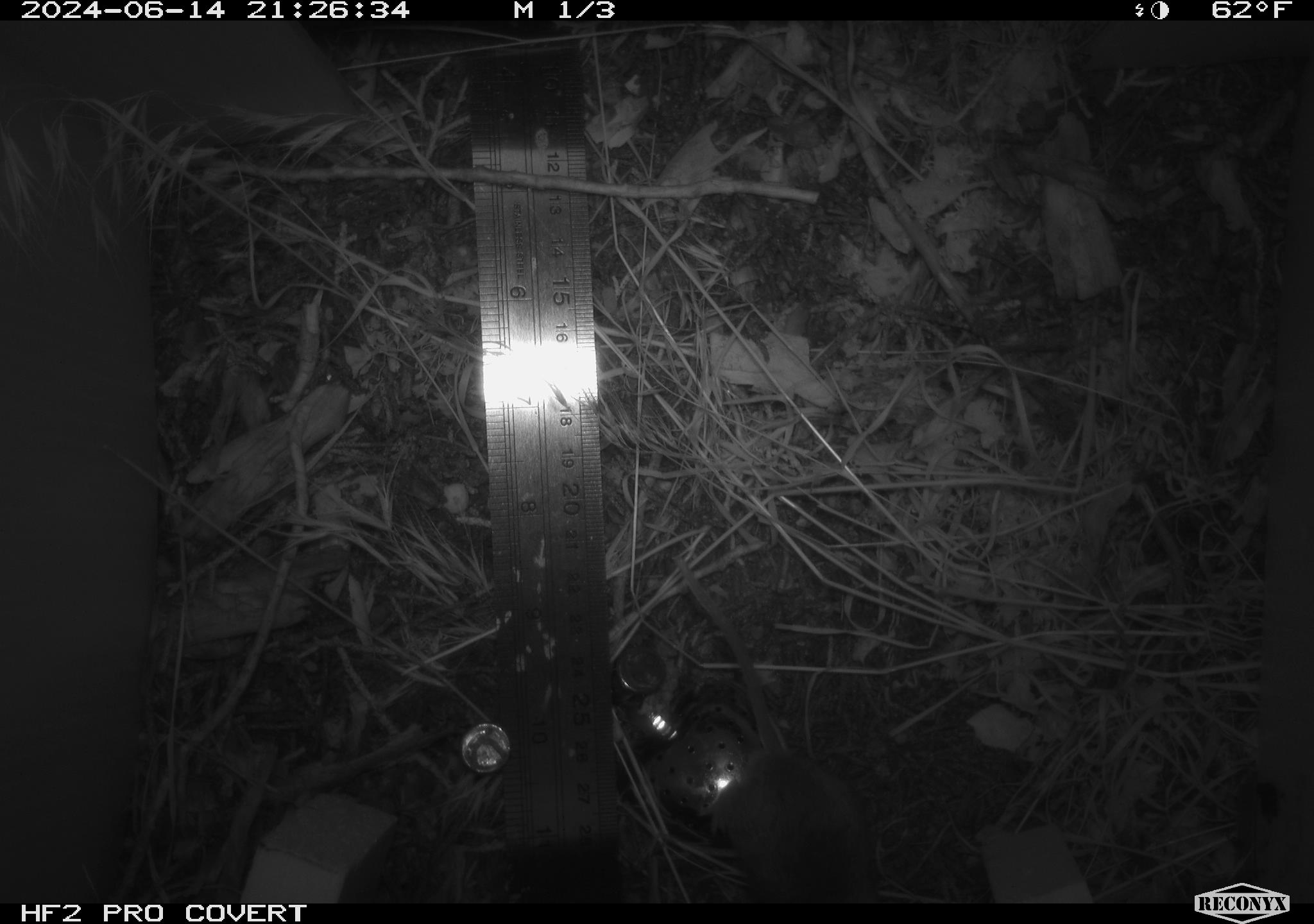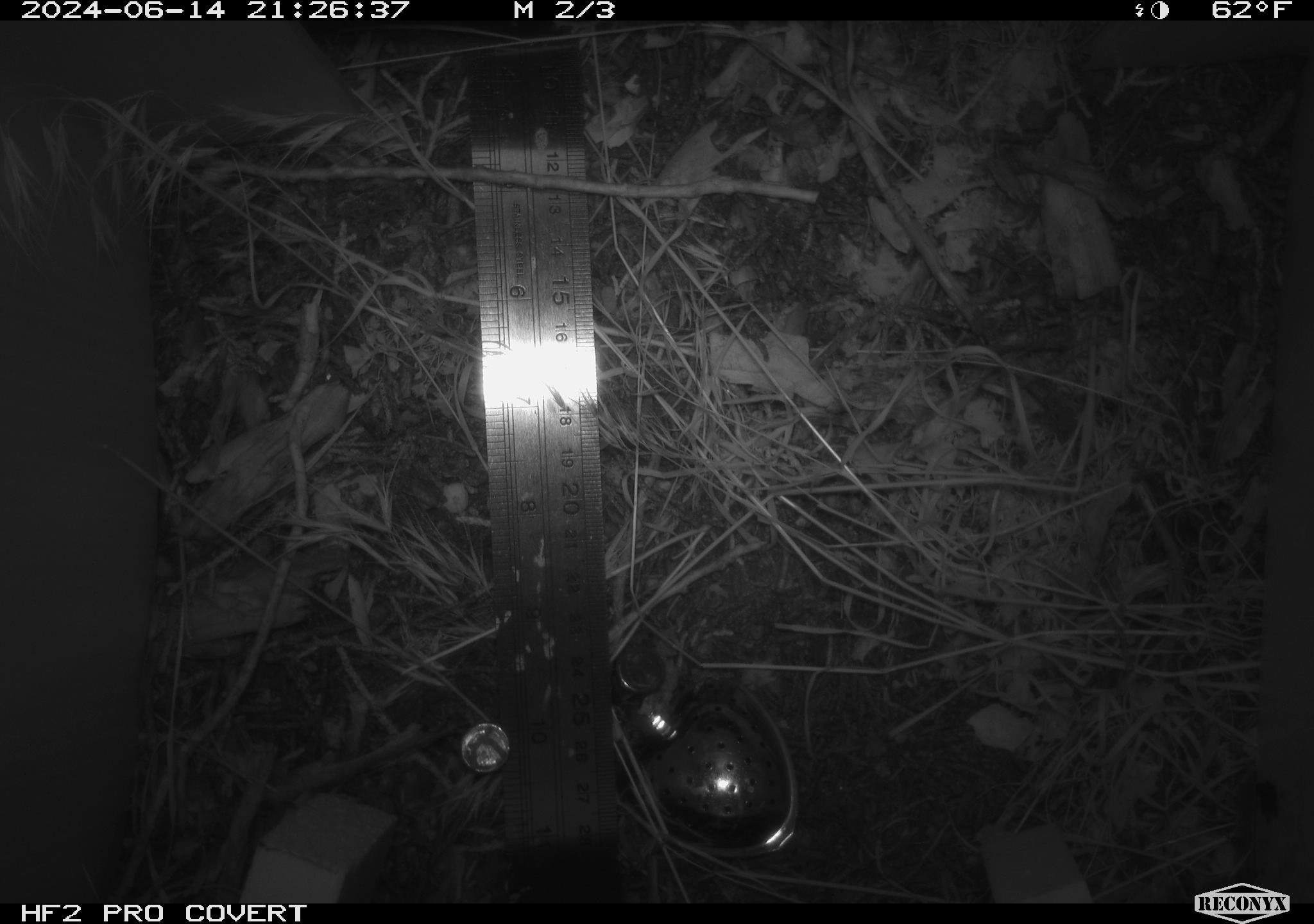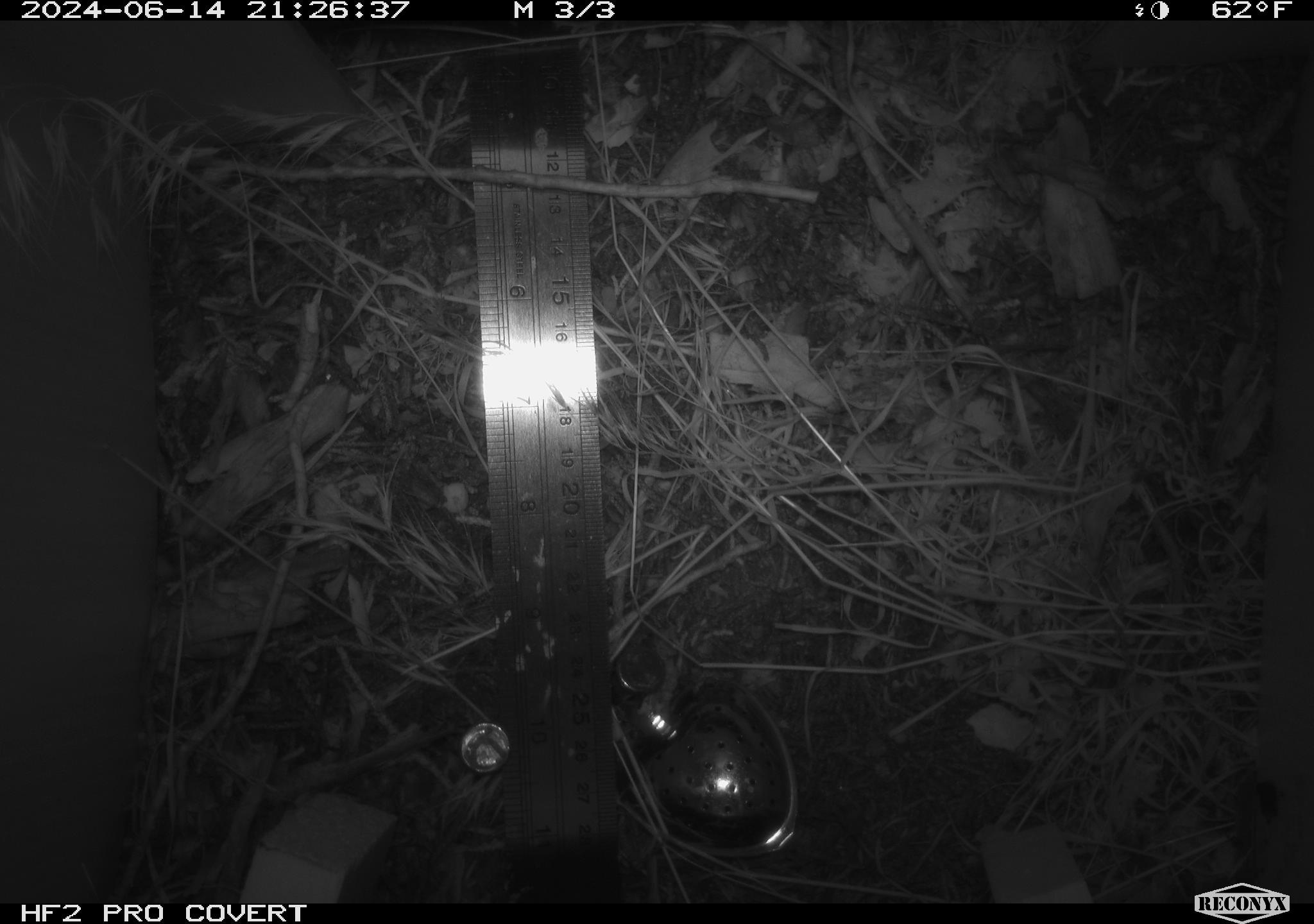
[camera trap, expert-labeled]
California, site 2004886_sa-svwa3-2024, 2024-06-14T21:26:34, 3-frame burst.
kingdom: Animalia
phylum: Chordata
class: Mammalia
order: Rodentia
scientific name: Rodentia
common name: mouse species